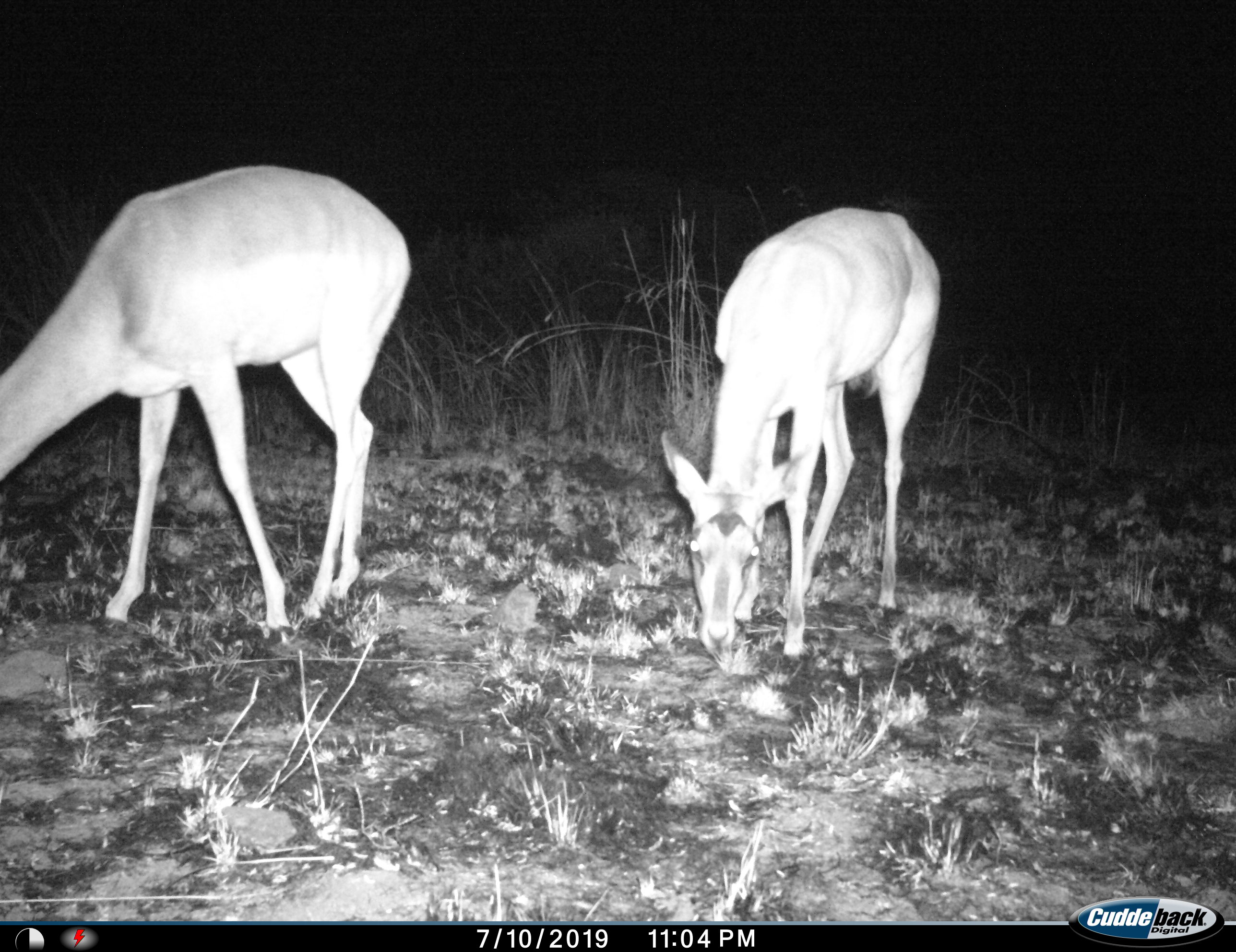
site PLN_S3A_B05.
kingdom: Animalia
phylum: Chordata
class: Mammalia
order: Artiodactyla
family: Bovidae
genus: Aepyceros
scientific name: Aepyceros melampus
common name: impala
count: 2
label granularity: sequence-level